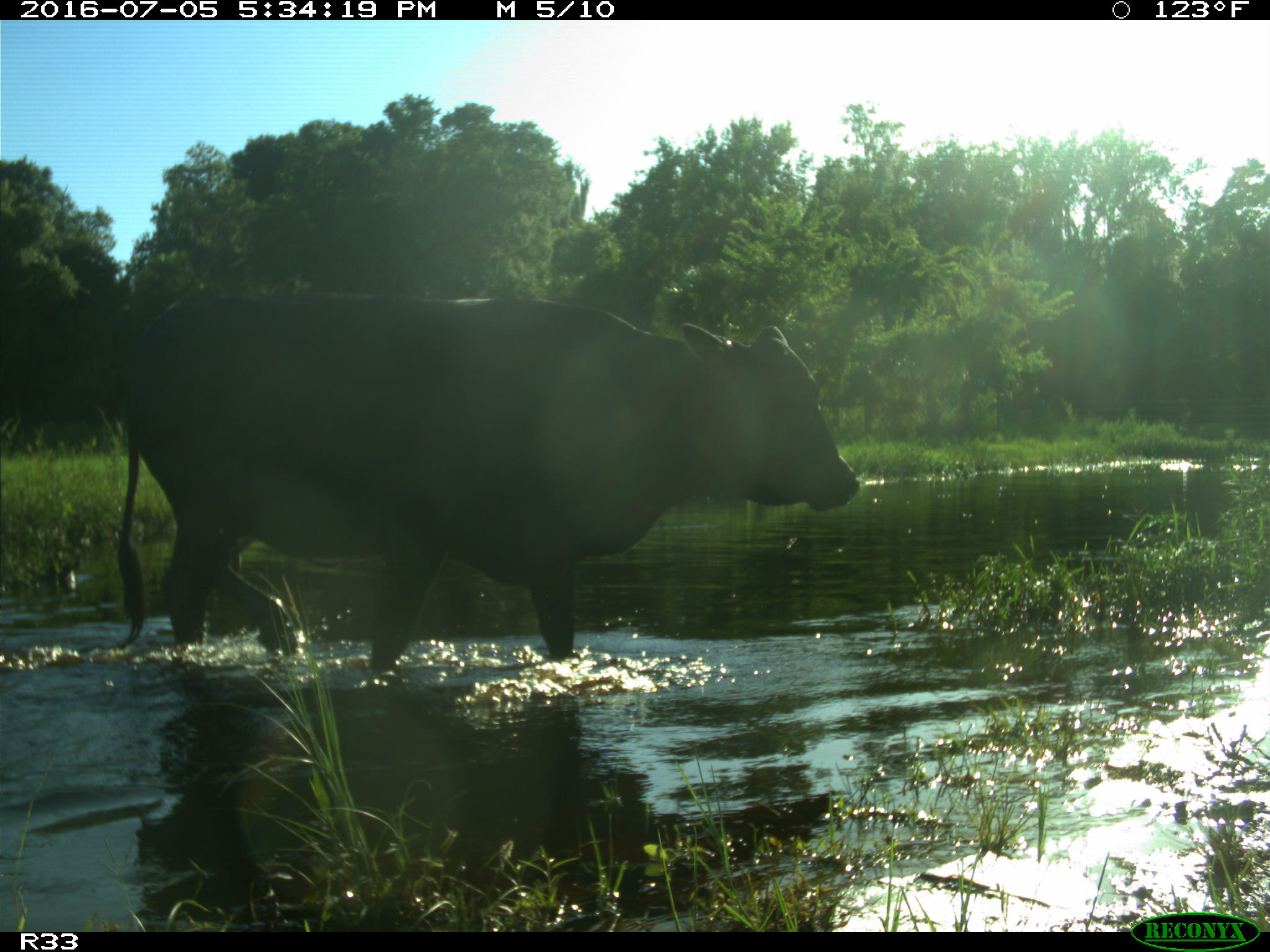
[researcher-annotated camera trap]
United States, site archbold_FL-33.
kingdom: Animalia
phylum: Chordata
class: Mammalia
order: Artiodactyla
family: Bovidae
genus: Bos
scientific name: Bos taurus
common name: domestic cow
Bos taurus (domestic cow).